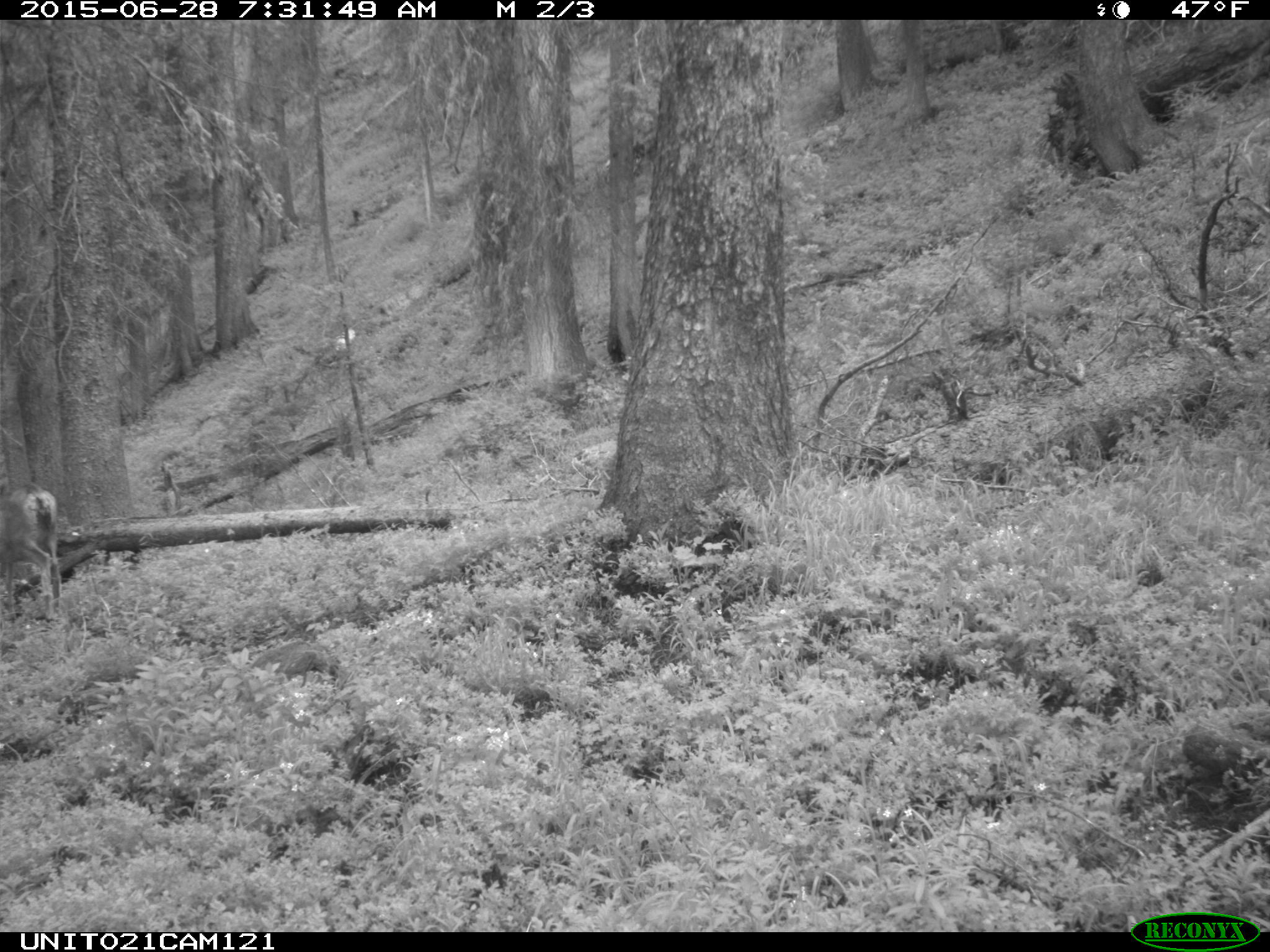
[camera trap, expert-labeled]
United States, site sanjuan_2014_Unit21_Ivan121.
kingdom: Animalia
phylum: Chordata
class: Mammalia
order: Artiodactyla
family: Cervidae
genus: Odocoileus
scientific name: Odocoileus hemionus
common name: mule deer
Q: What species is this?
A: Odocoileus hemionus (mule deer).